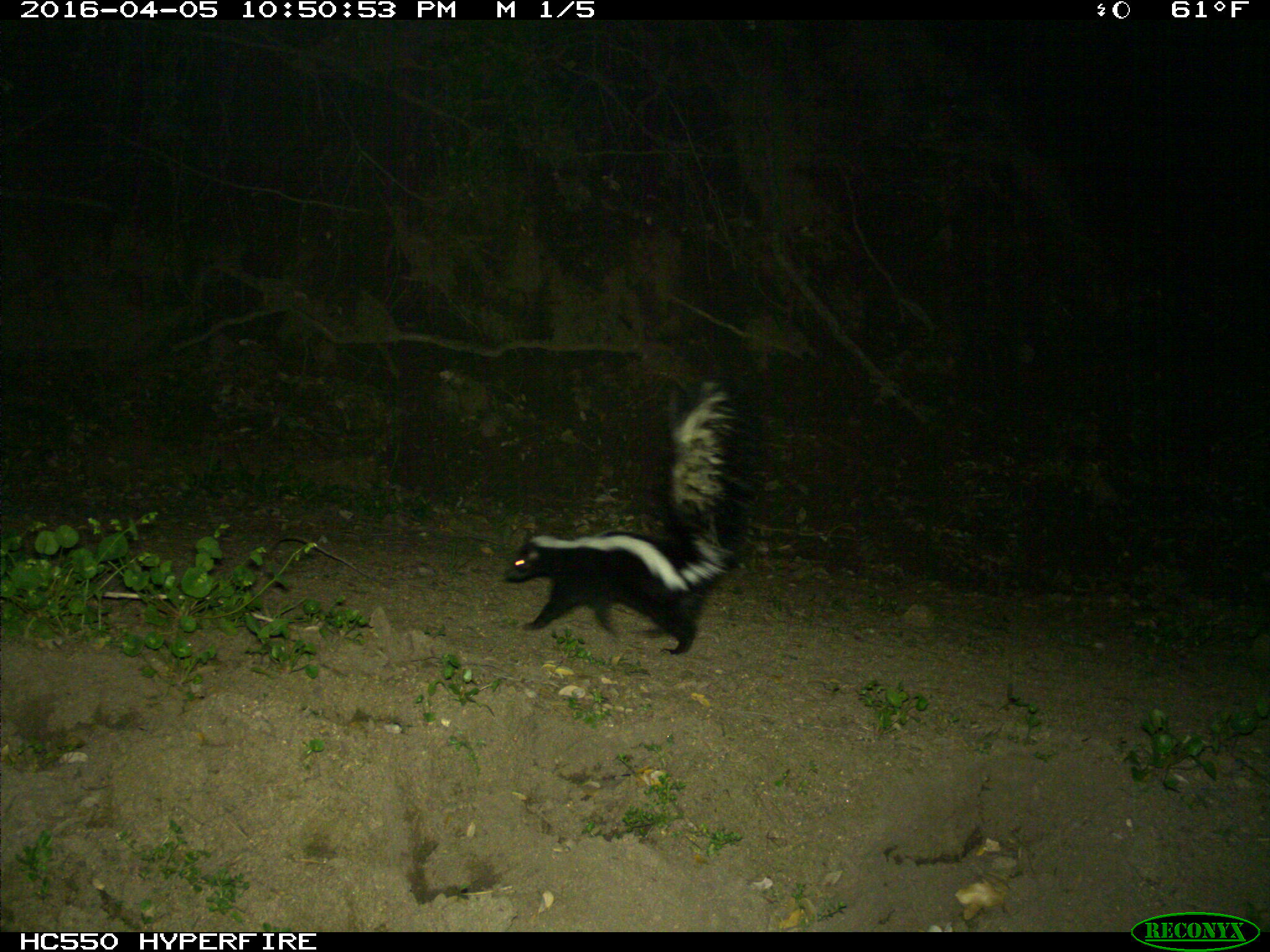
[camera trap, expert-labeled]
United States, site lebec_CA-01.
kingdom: Animalia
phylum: Chordata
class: Mammalia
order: Carnivora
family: Mephitidae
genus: Mephitis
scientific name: Mephitis mephitis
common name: striped skunk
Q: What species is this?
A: Mephitis mephitis (striped skunk).